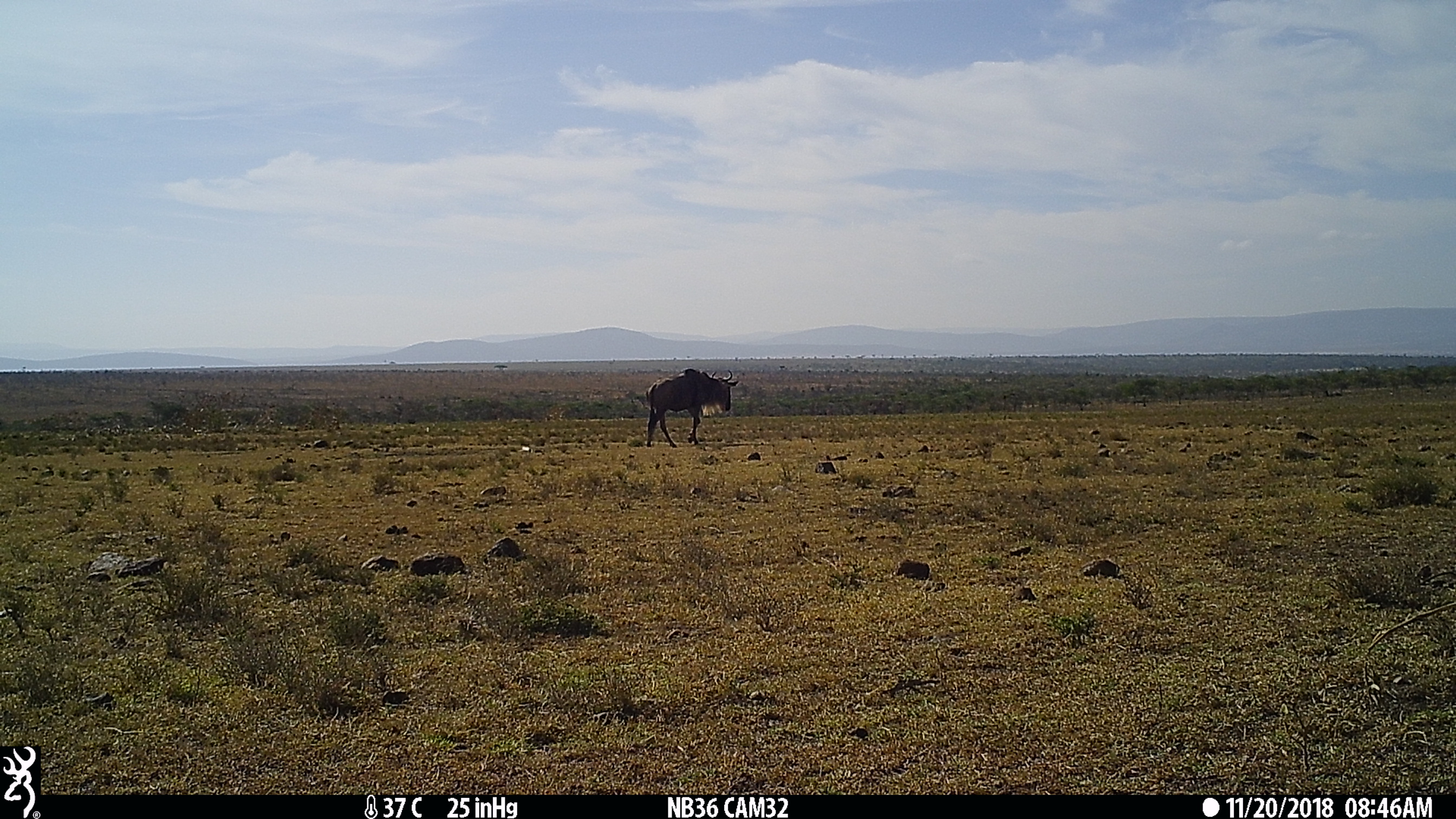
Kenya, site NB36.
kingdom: Animalia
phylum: Chordata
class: Mammalia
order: Artiodactyla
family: Bovidae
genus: Connochaetes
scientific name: Connochaetes taurinus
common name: blue wildebeest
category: wildebeest